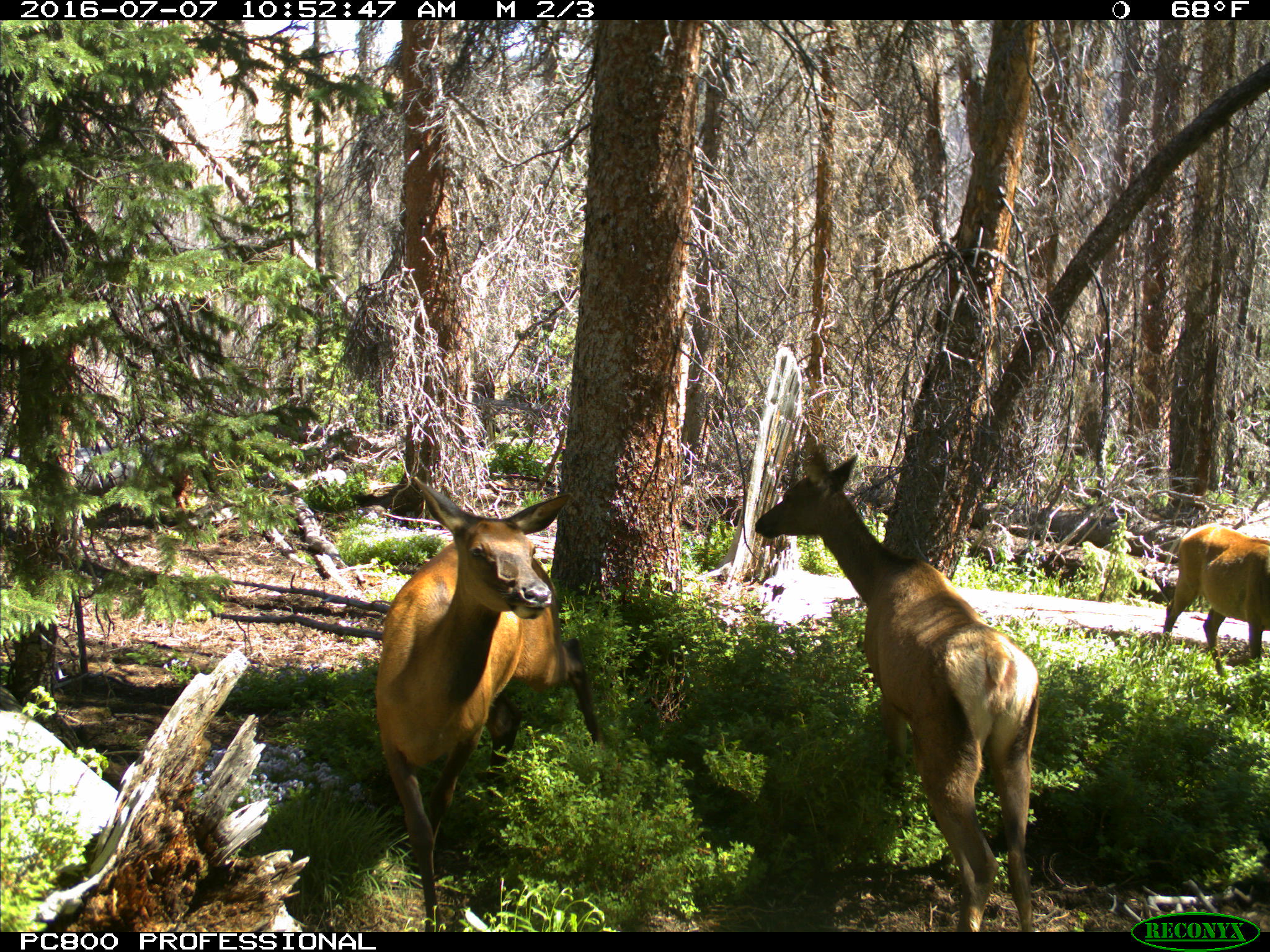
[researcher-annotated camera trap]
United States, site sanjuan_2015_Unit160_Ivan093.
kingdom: Animalia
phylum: Chordata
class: Mammalia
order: Artiodactyla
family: Cervidae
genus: Cervus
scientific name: Cervus elaphus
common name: red deer